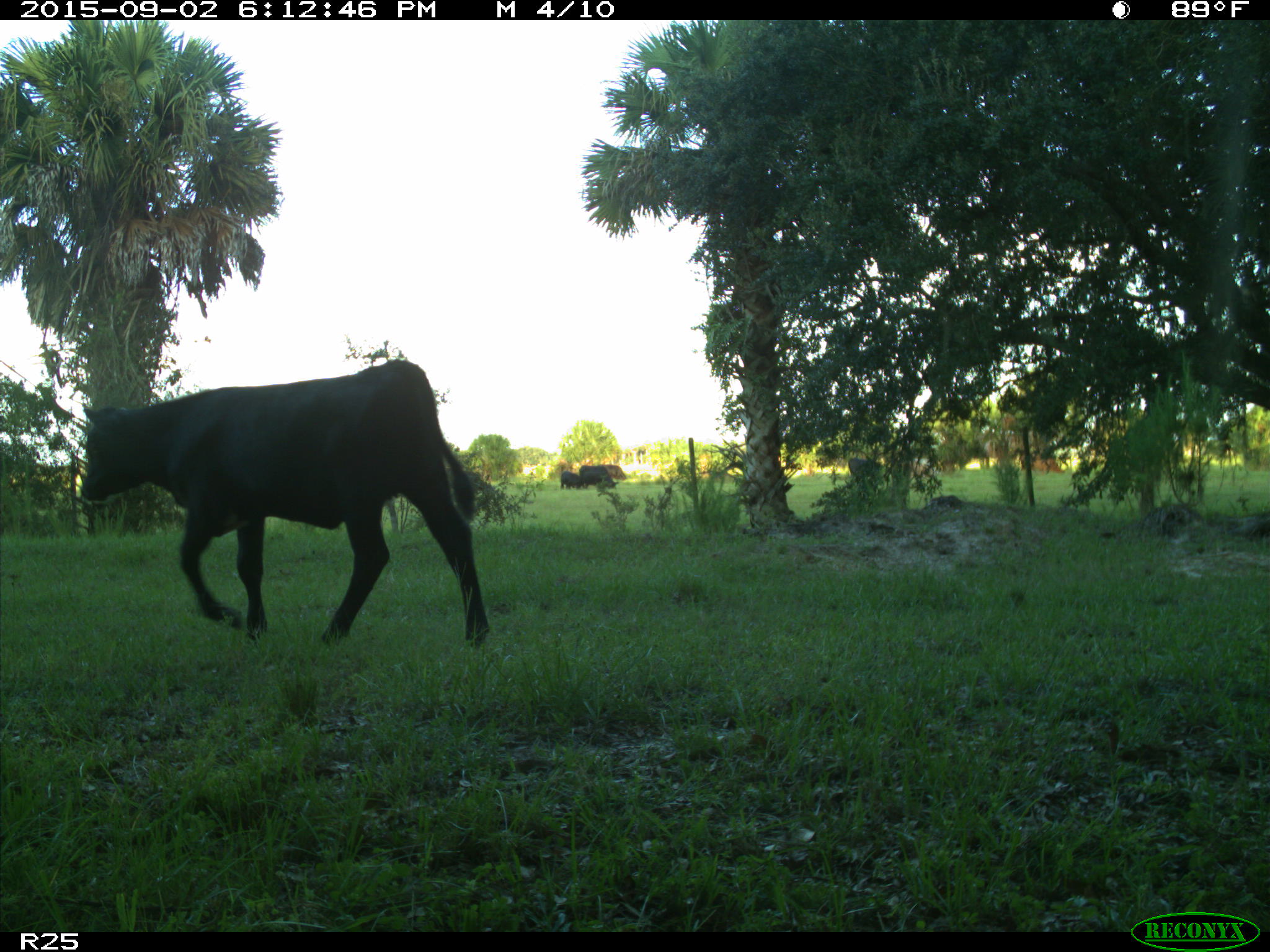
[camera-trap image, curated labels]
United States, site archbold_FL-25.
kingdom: Animalia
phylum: Chordata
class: Mammalia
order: Artiodactyla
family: Bovidae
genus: Bos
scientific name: Bos taurus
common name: domestic cow